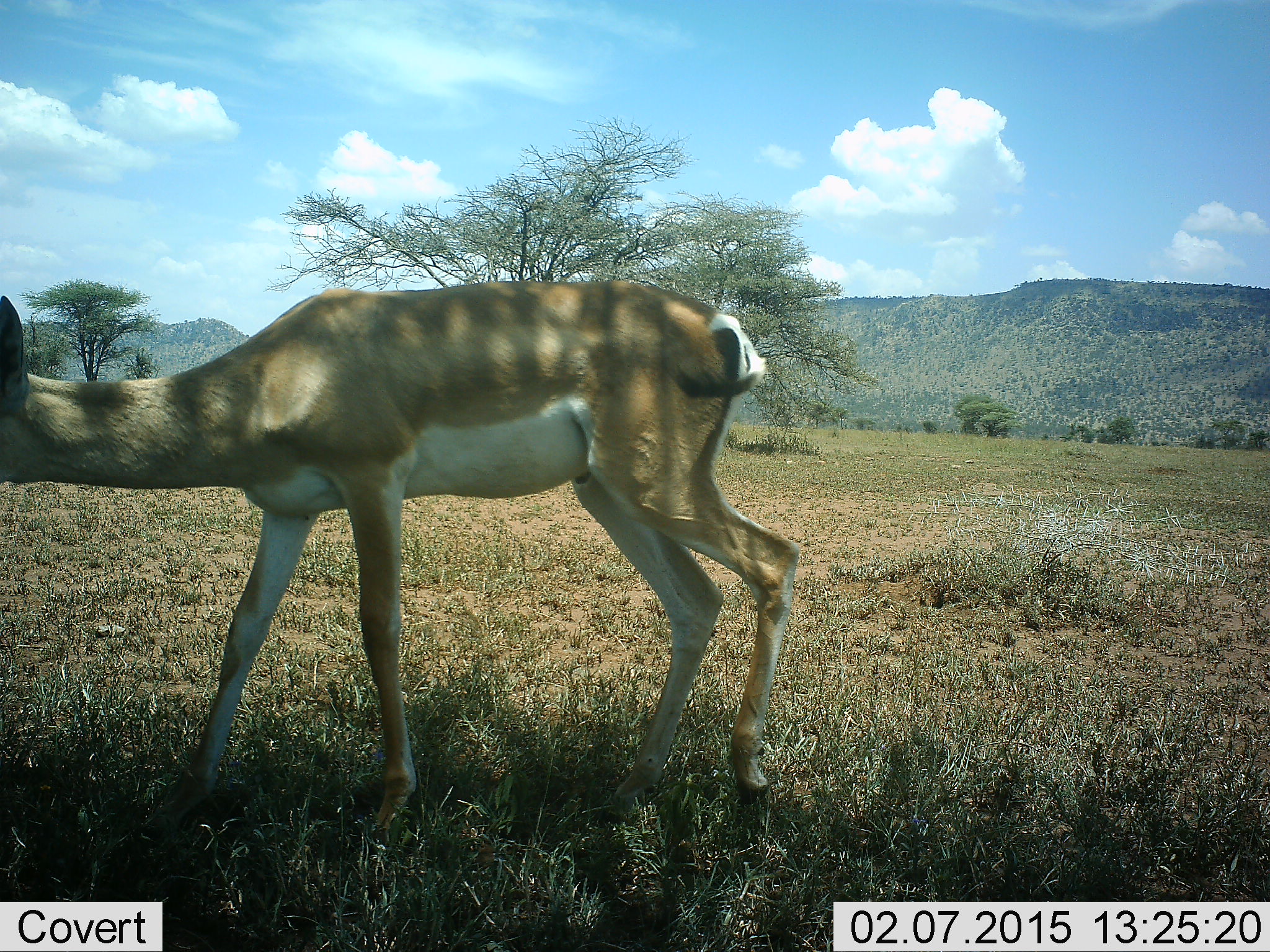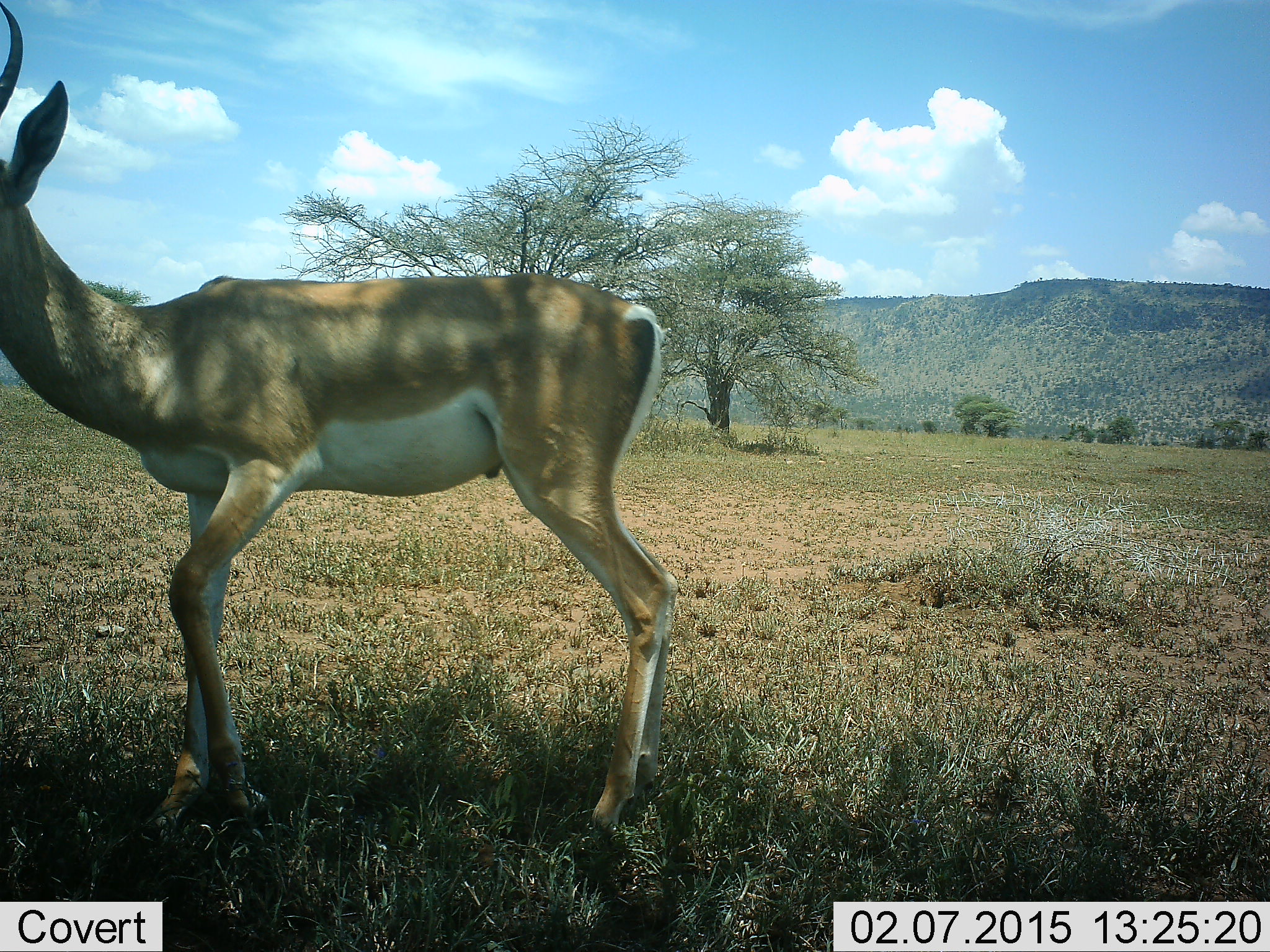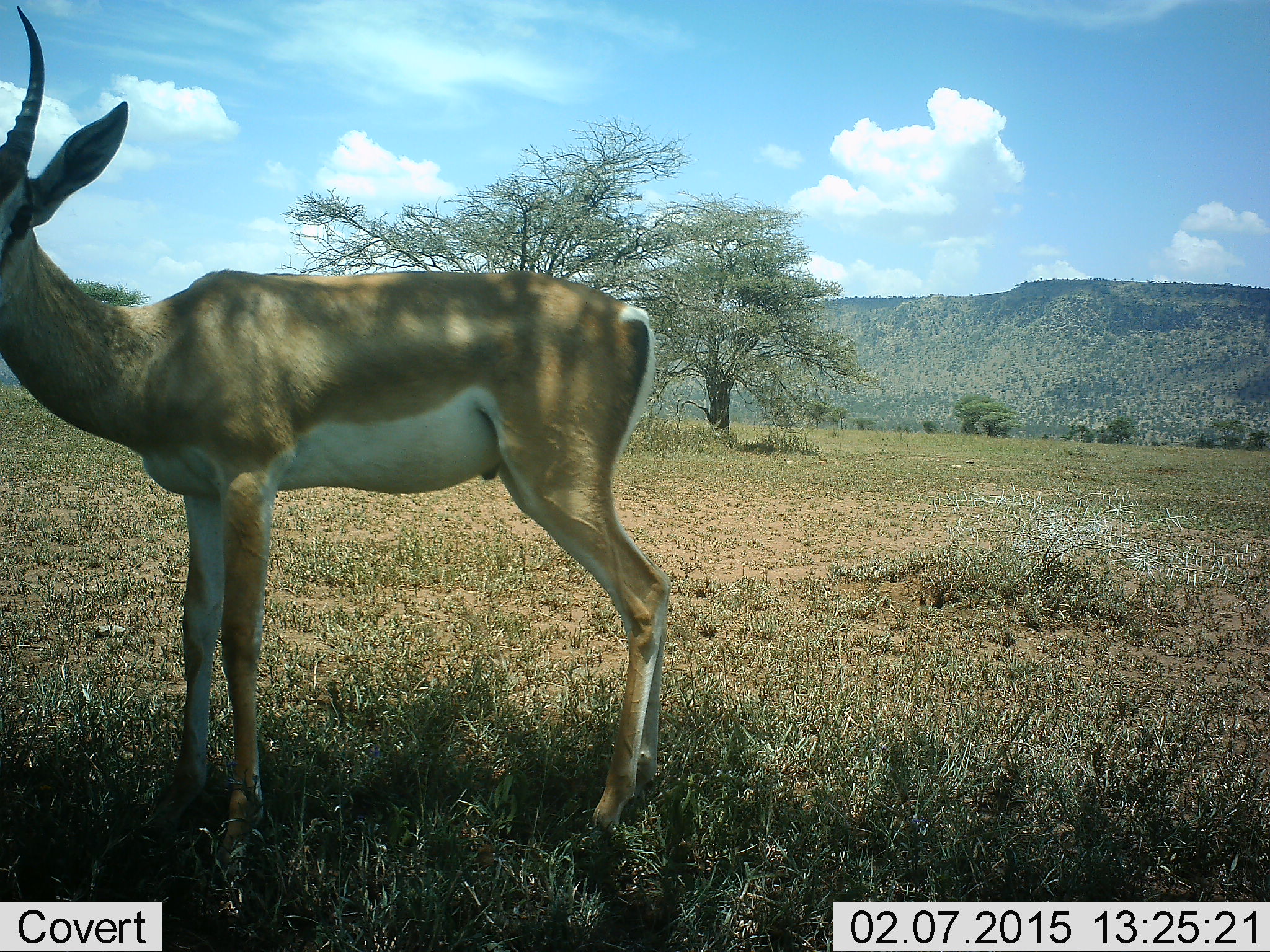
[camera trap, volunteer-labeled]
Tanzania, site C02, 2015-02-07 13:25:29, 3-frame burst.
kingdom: Animalia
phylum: Chordata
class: Mammalia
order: Artiodactyla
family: Bovidae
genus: Nanger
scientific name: Nanger granti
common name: grant's gazelle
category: gazellegrants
Gazellegrants (grant's gazelle) (Nanger granti), count 1. Behavior (volunteer vote fractions): standing 60%, resting 0%, moving 40%, interacting 10%. Young present (vote fraction): 0%. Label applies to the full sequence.